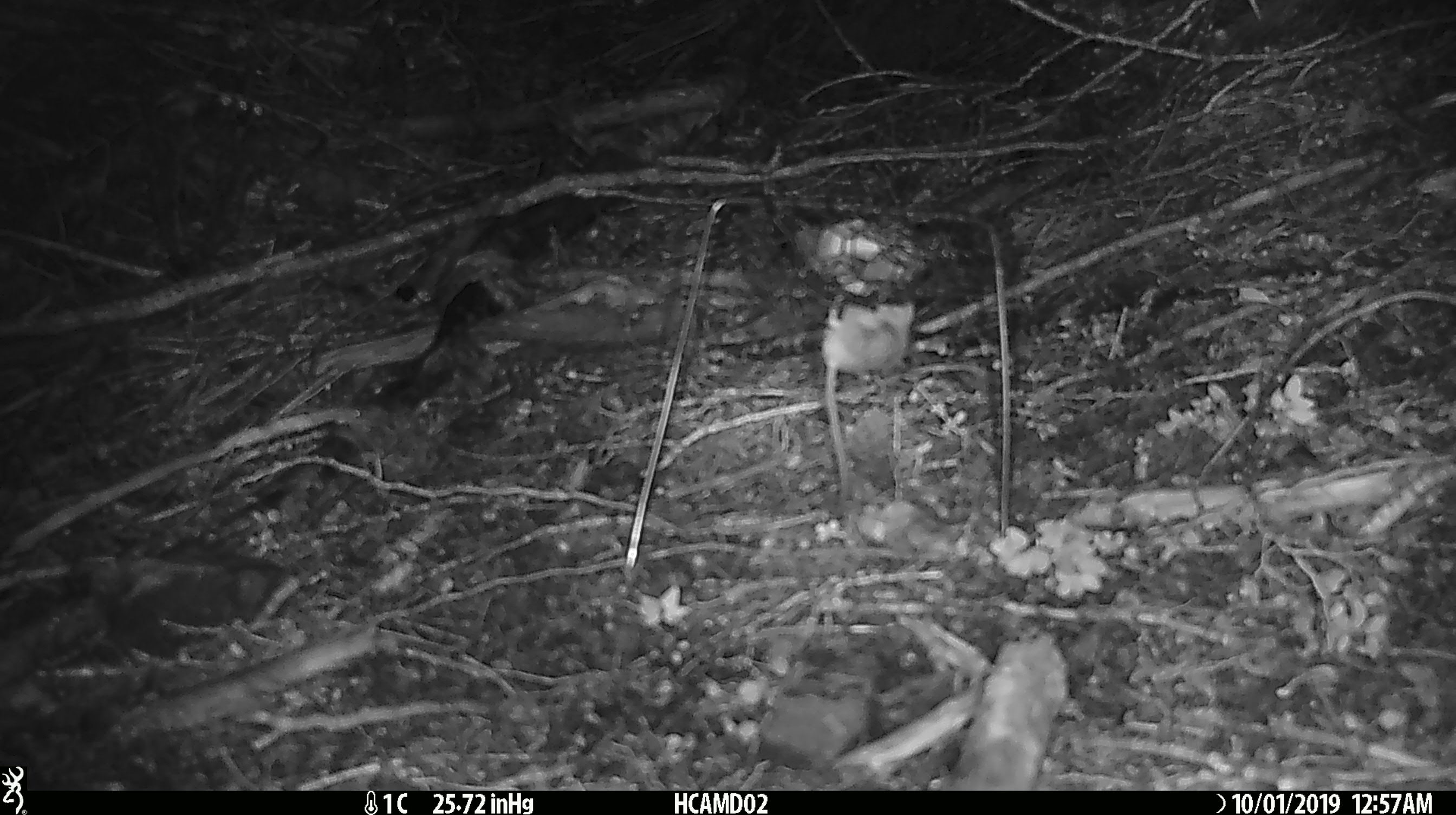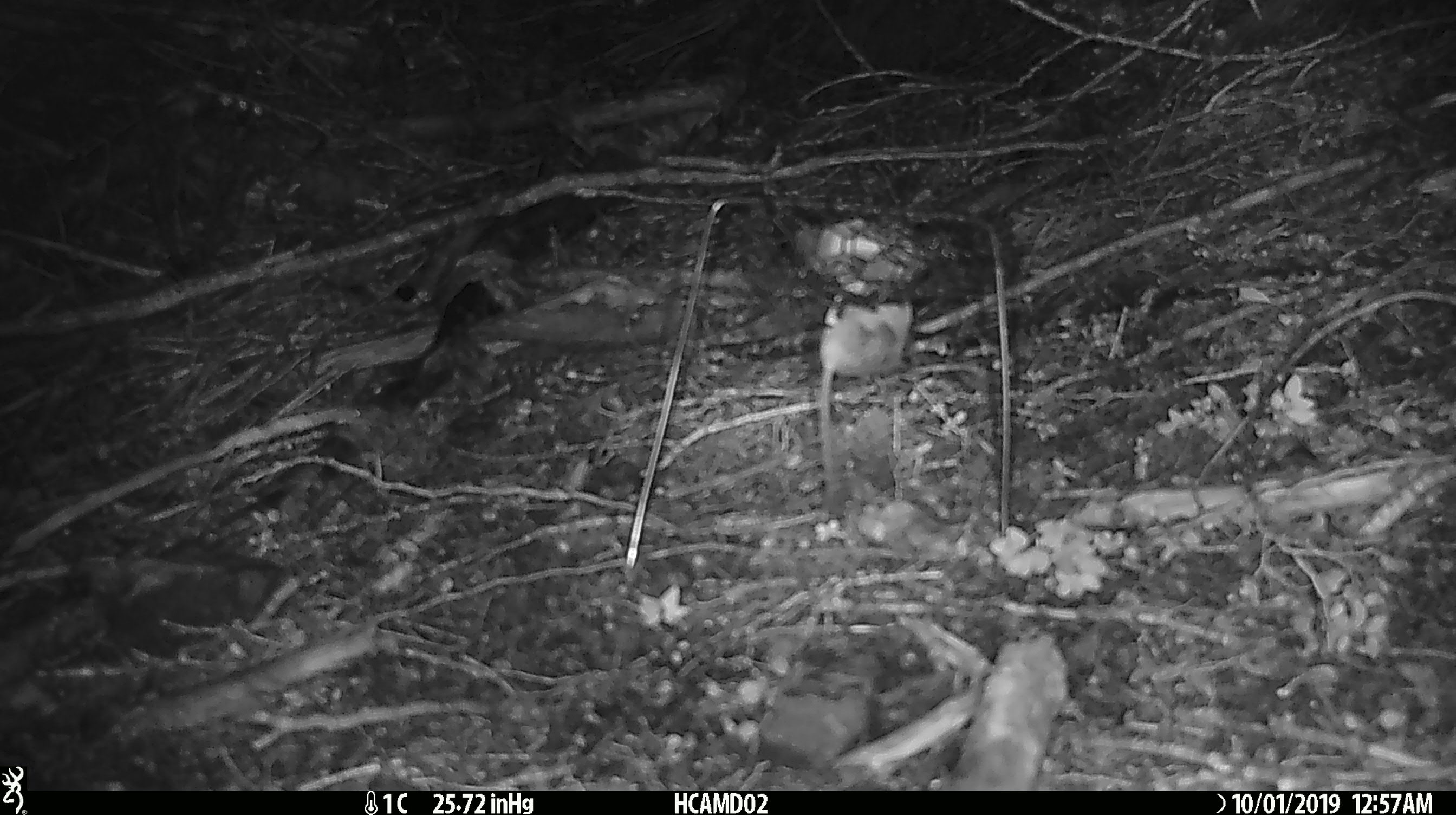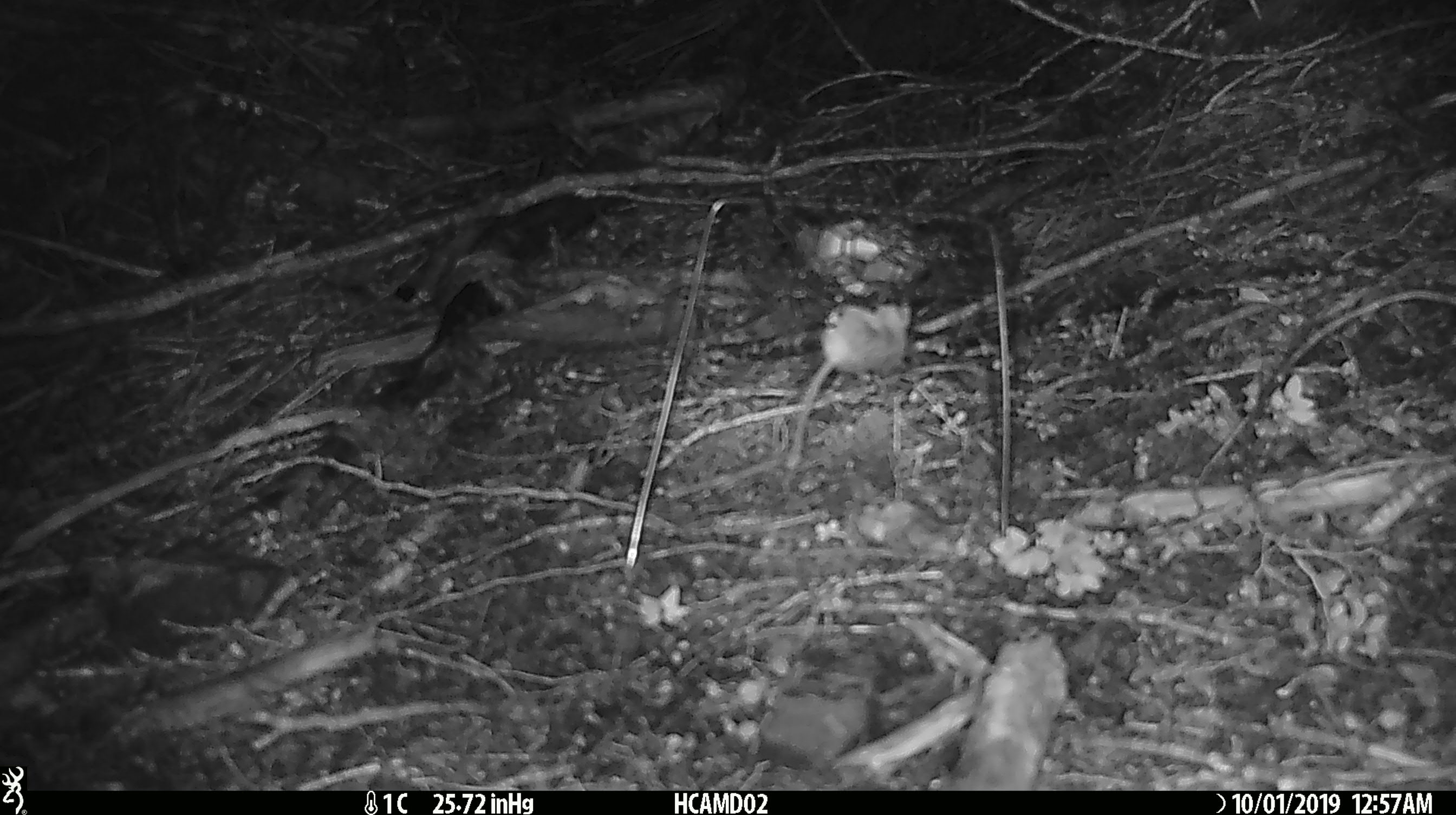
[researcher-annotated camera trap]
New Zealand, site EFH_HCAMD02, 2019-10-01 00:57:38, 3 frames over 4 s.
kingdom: Animalia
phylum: Chordata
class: Mammalia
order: Rodentia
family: Muridae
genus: Mus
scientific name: Mus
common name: mouse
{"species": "mouse (Mus)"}